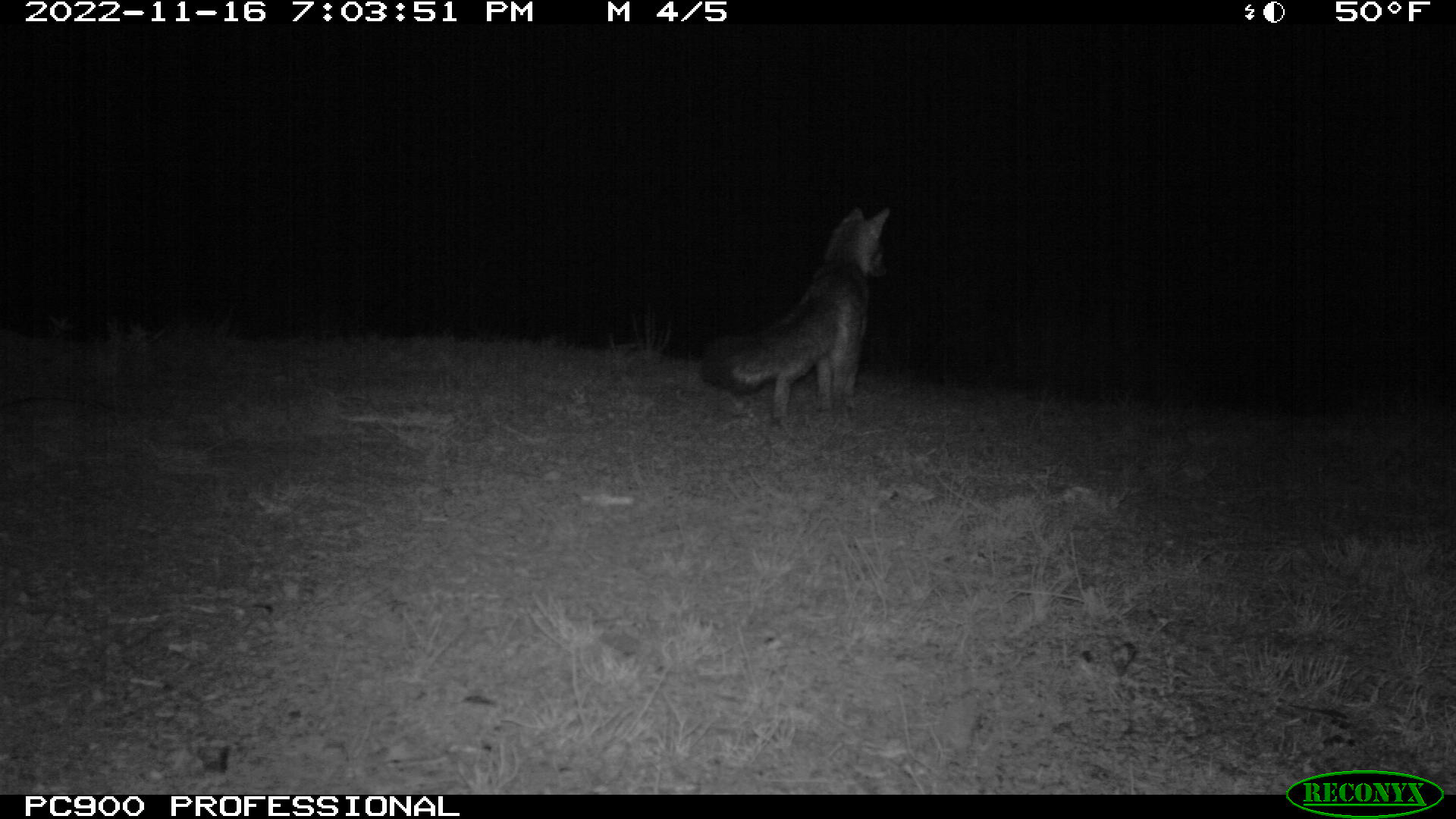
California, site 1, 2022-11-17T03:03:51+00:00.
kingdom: Animalia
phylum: Chordata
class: Mammalia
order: Carnivora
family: Canidae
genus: Urocyon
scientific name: Urocyon cinereoargenteus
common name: gray fox